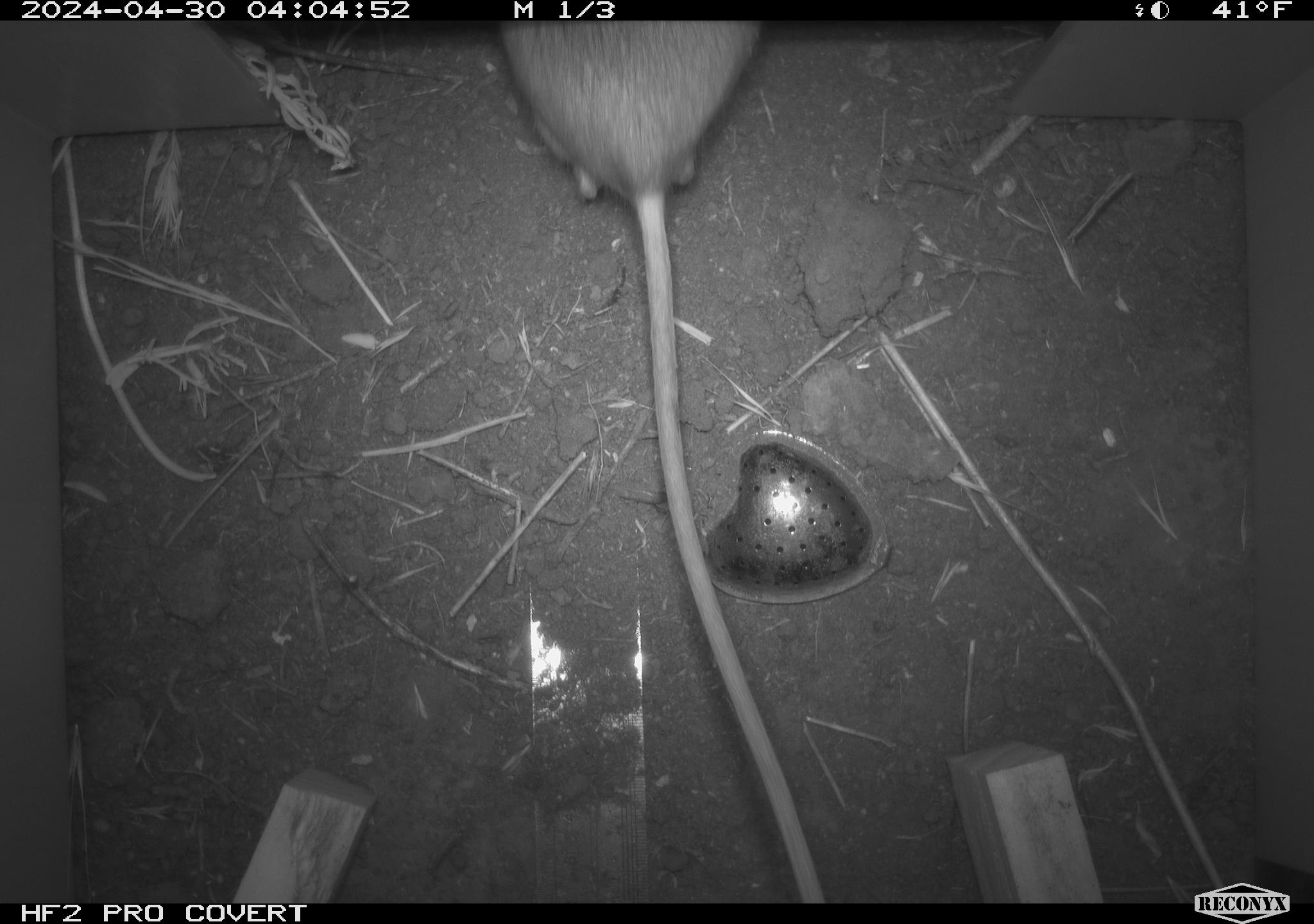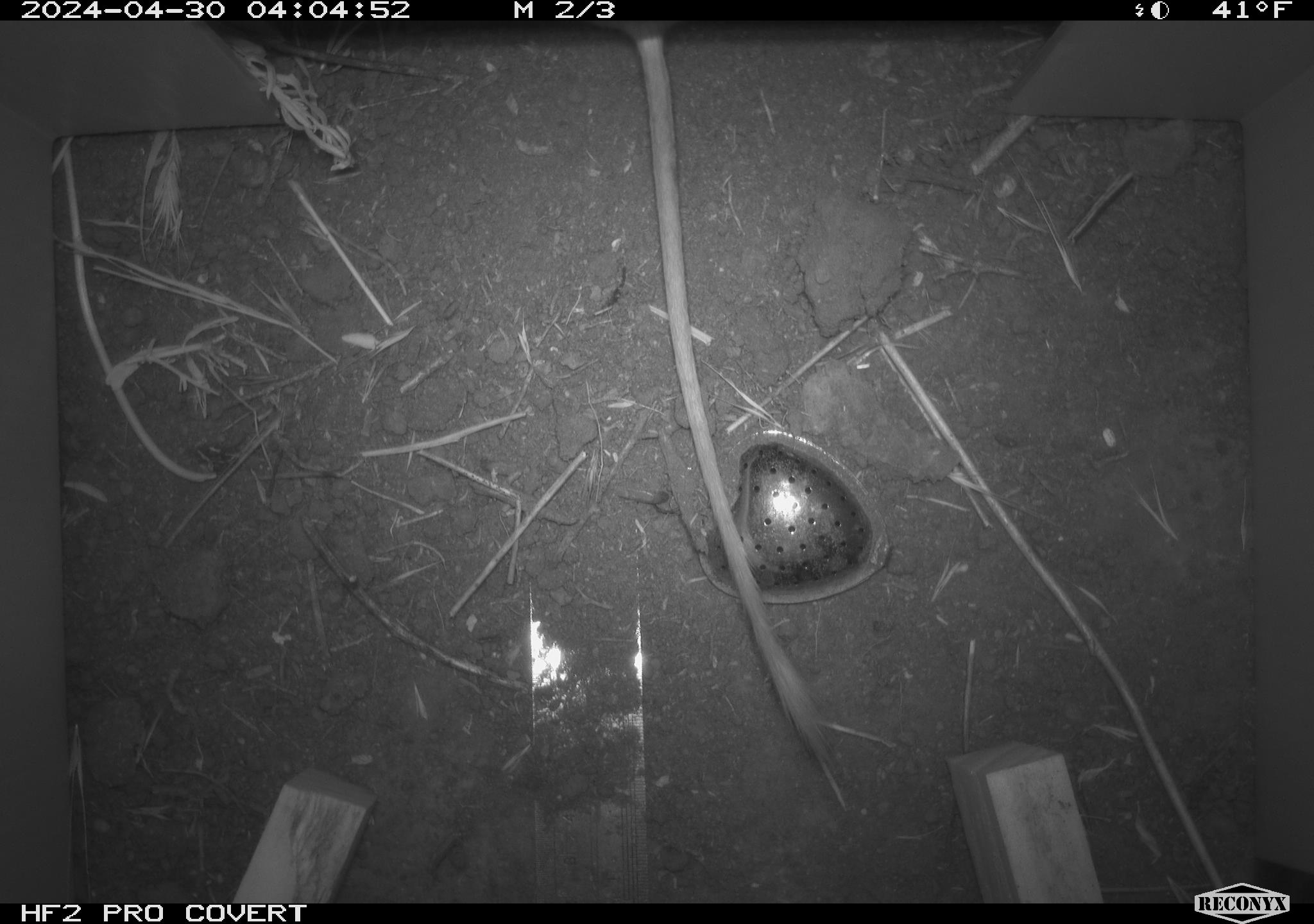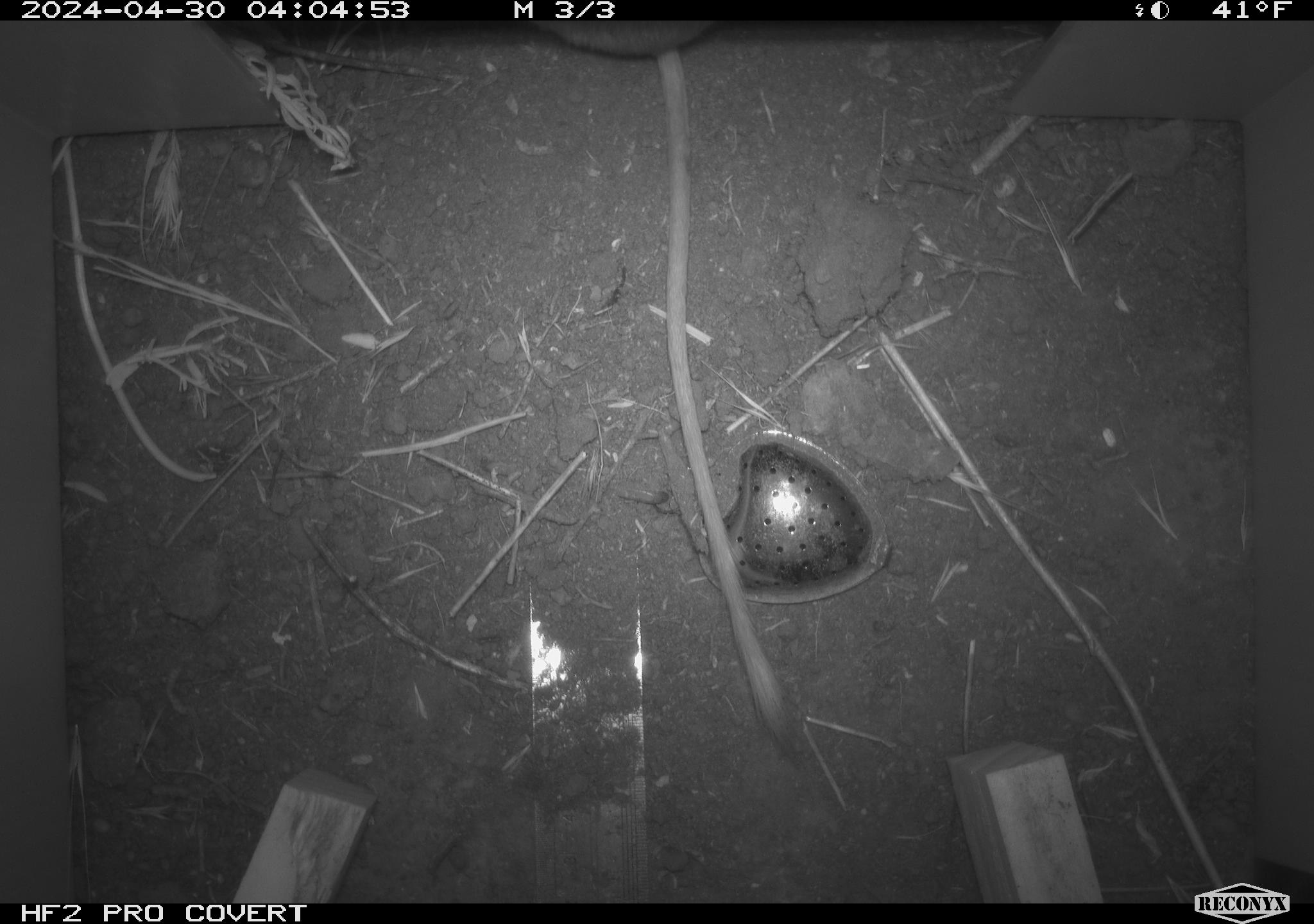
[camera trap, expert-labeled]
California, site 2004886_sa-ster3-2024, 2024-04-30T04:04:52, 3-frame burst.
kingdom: Animalia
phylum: Chordata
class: Mammalia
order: Rodentia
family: Heteromyidae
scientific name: Heteromyidae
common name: kangaroo rats and pocket mice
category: heteromyidae family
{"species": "heteromyidae family (kangaroo rats and pocket mice) (Heteromyidae)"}